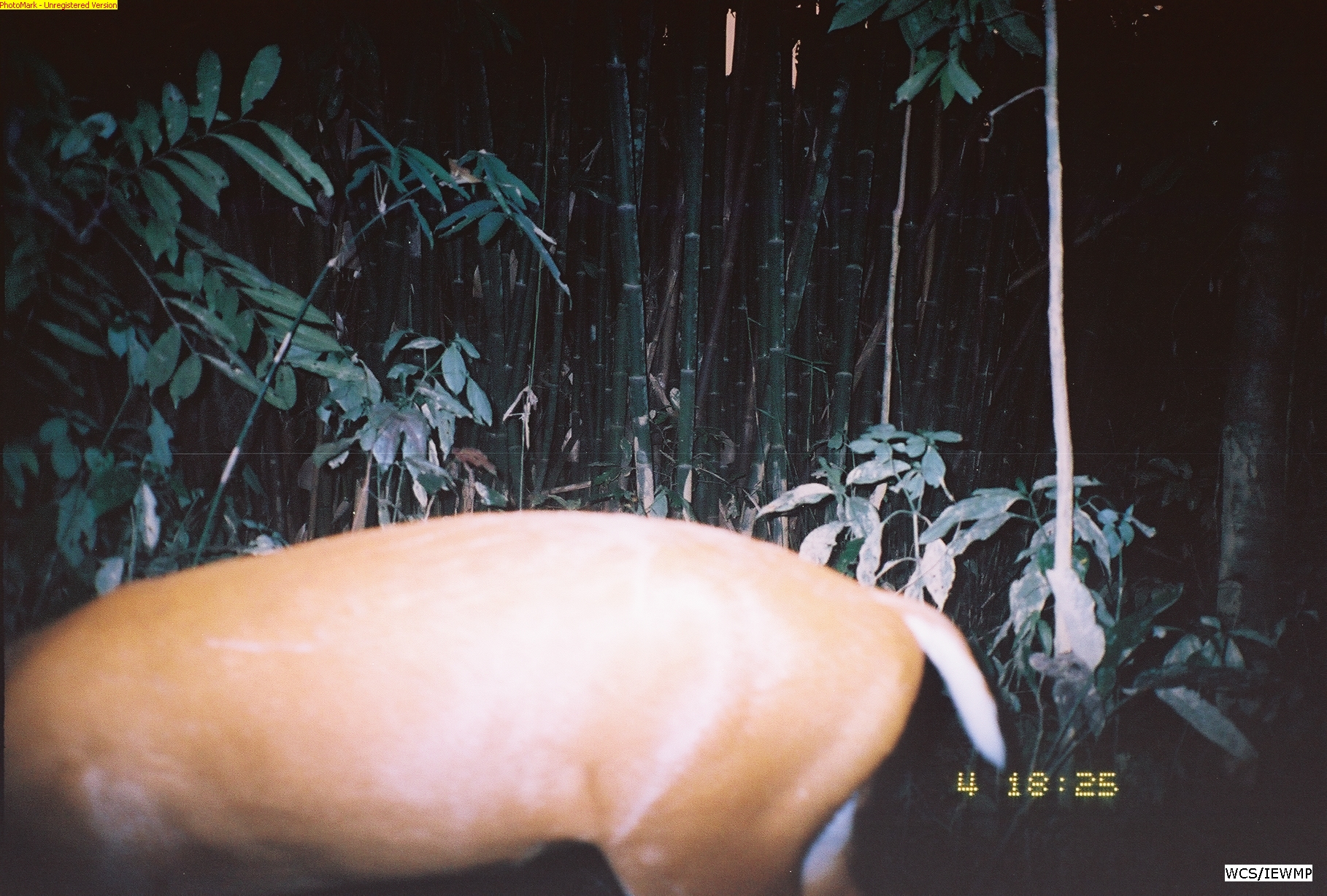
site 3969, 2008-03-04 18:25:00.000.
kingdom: Animalia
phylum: Chordata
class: Mammalia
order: Artiodactyla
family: Cervidae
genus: Muntiacus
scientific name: Muntiacus muntjak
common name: southern red muntjac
Muntiacus muntjak (southern red muntjac), count 1.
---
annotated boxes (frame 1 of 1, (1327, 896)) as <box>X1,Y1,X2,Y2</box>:
muntiacus muntjak: <box>1,509,1007,895</box>